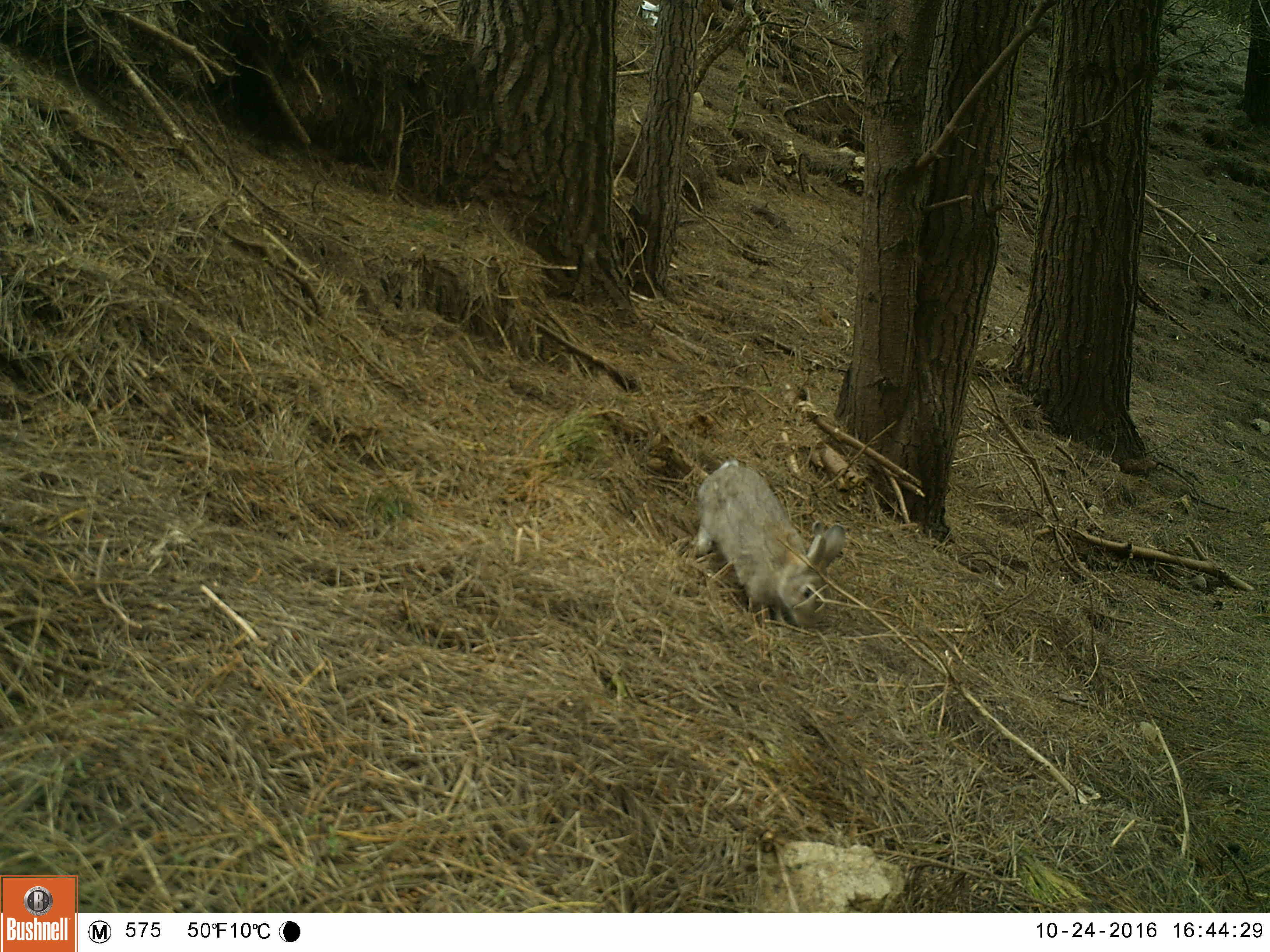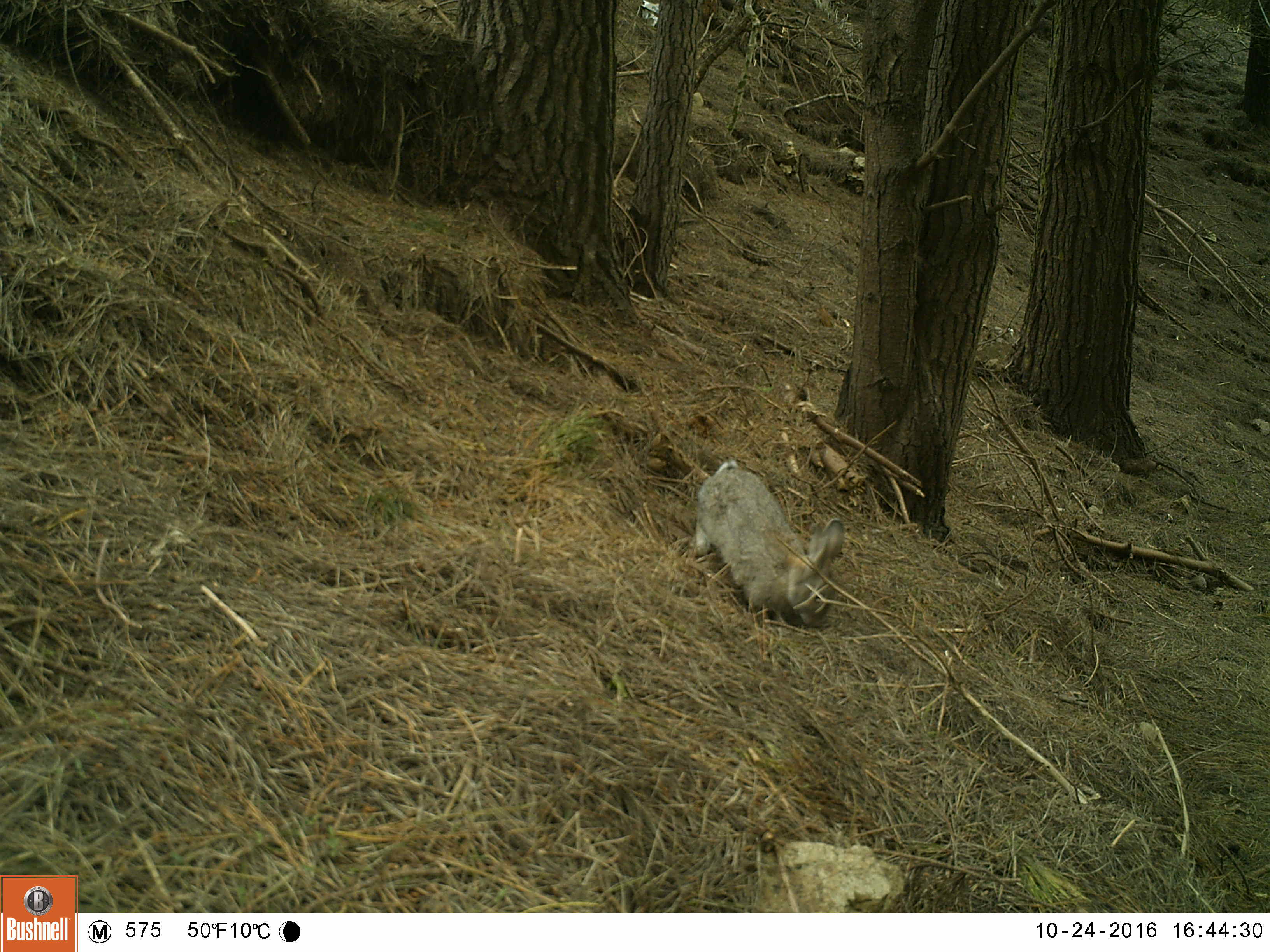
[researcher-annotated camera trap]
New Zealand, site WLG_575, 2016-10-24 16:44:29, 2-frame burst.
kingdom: Animalia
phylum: Chordata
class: Mammalia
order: Lagomorpha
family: Leporidae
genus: Oryctolagus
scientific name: Oryctolagus cuniculus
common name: european rabbit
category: rabbit